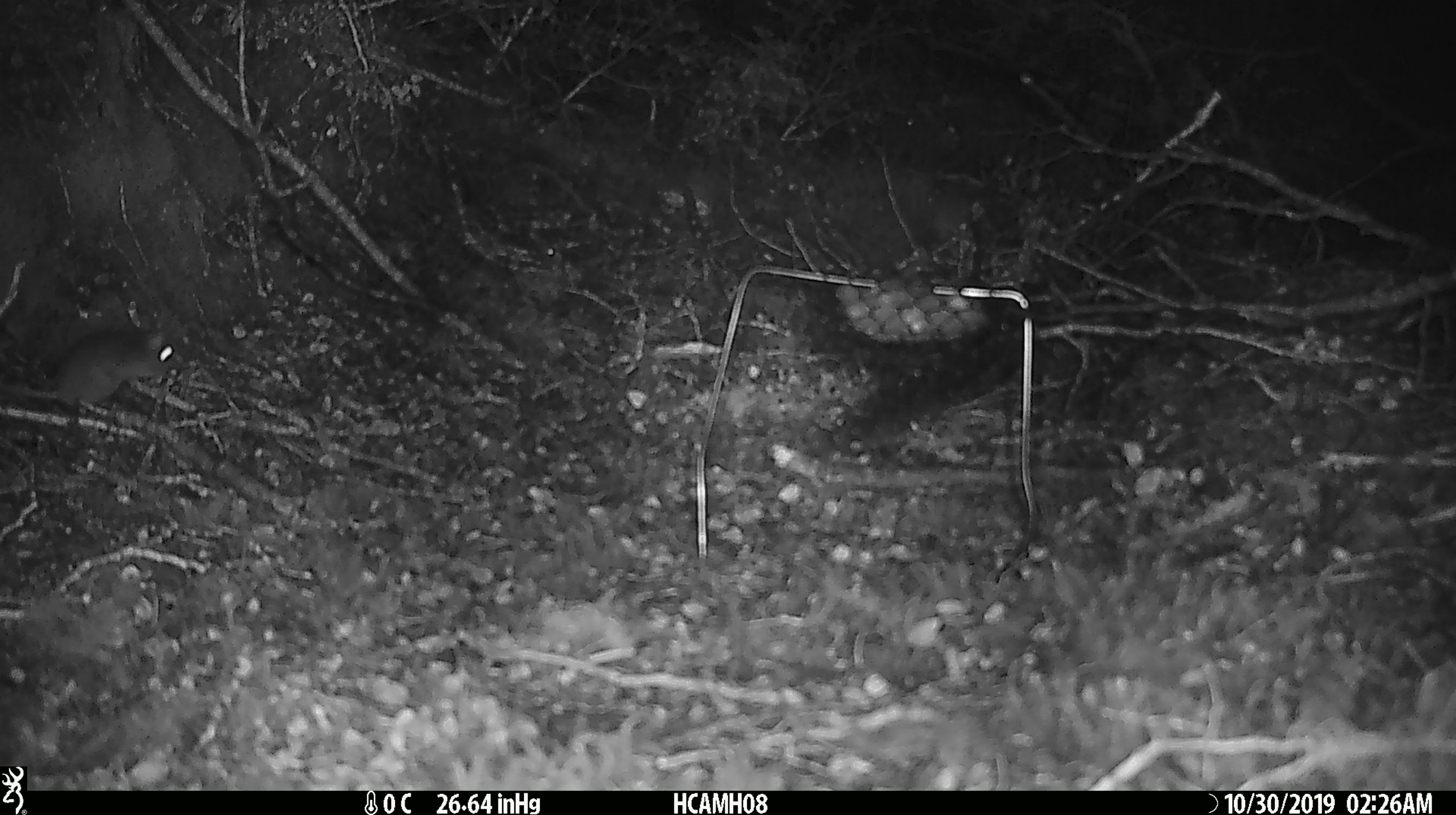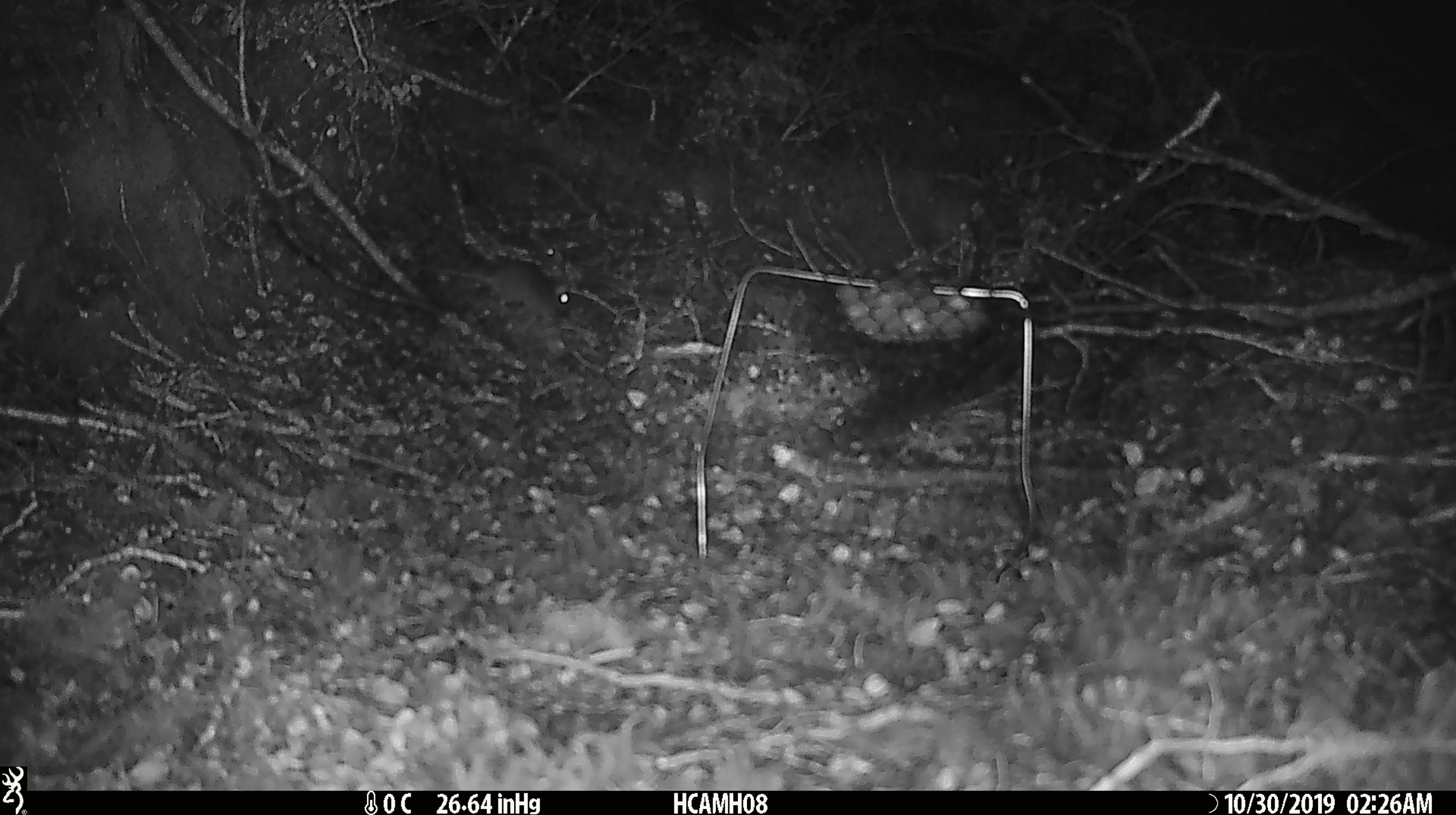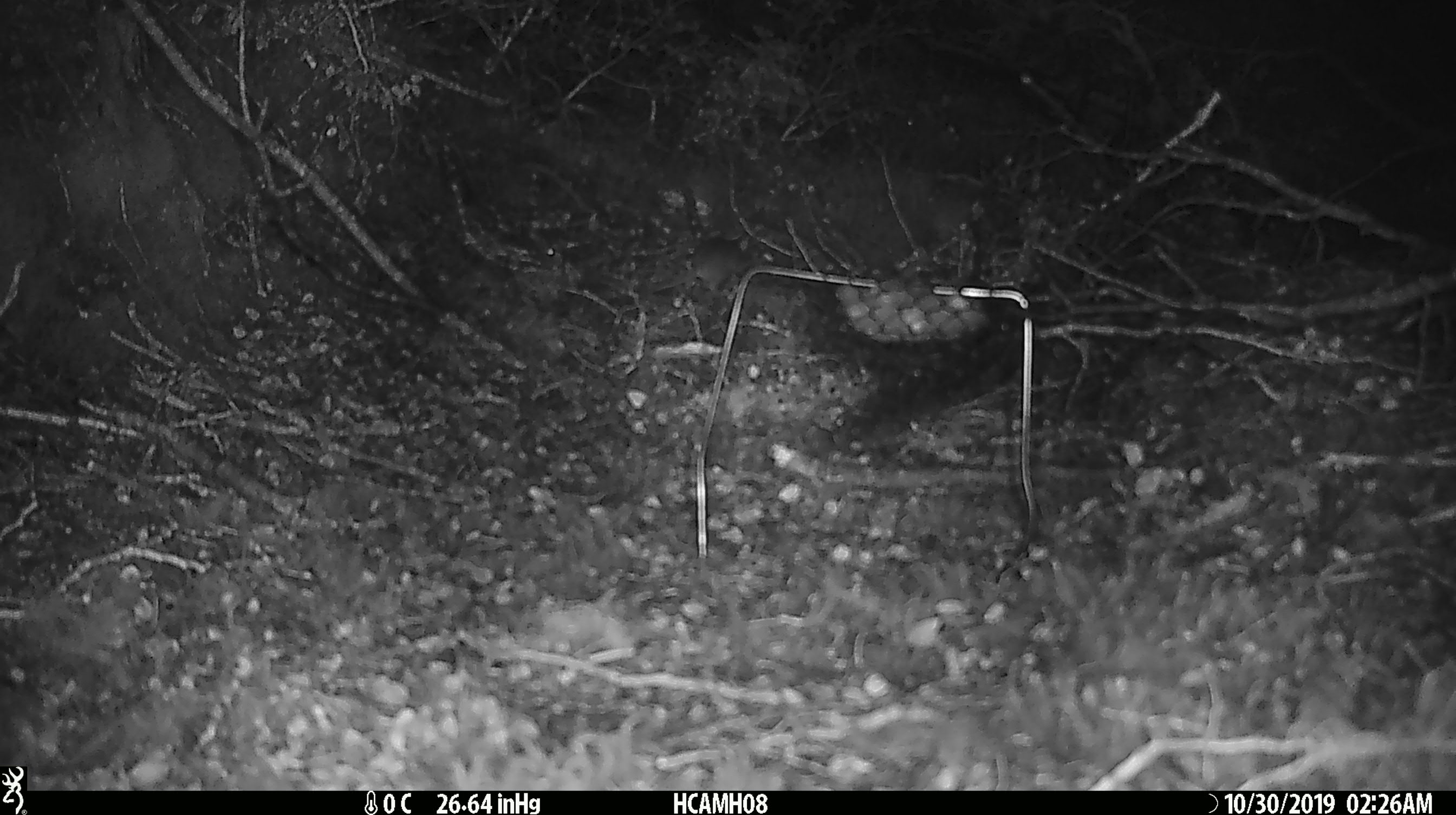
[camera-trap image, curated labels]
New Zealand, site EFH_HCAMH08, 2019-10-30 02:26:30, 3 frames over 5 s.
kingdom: Animalia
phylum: Chordata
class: Mammalia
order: Rodentia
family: Muridae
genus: Mus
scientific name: Mus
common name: mouse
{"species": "mouse (Mus)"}